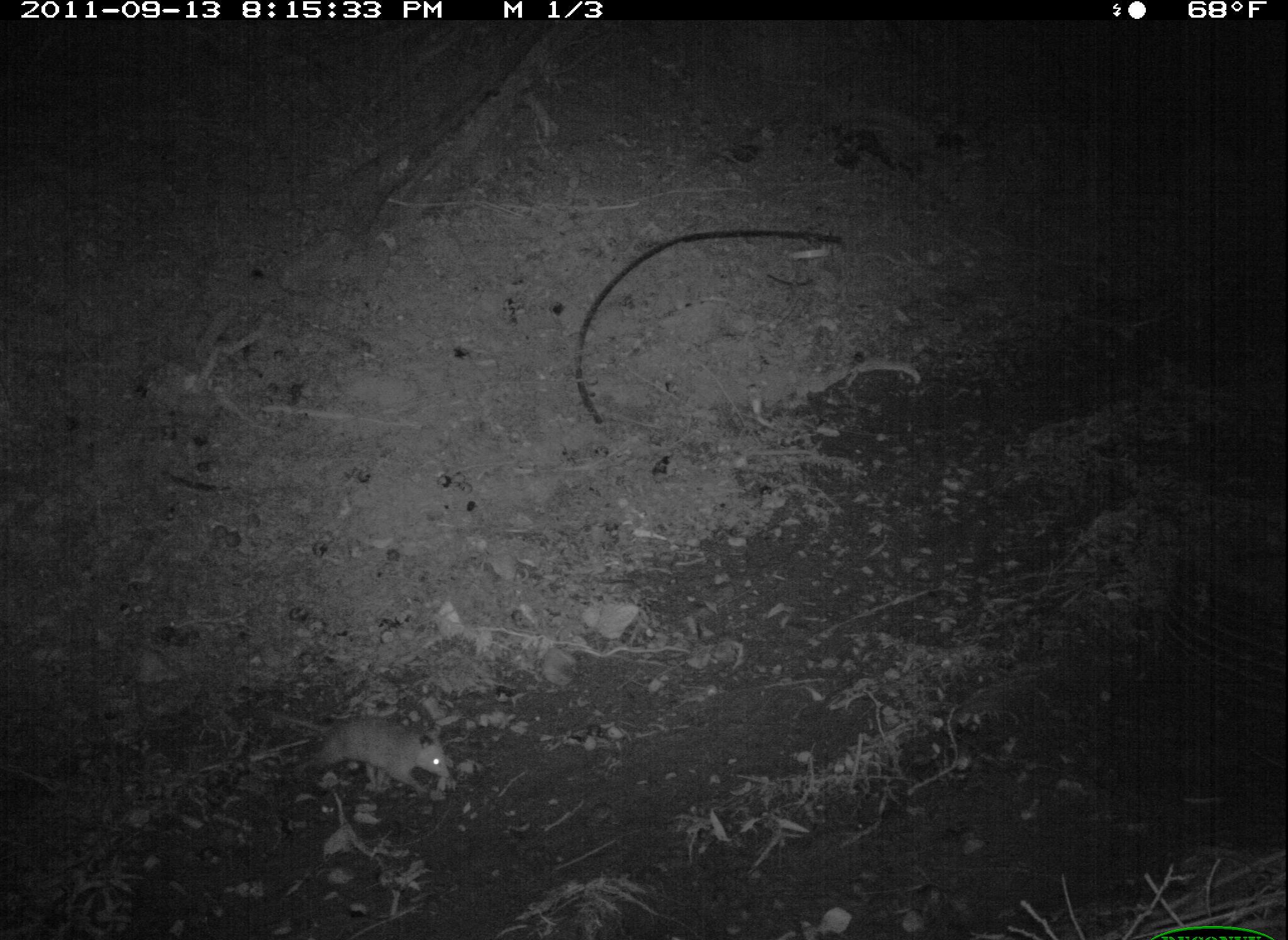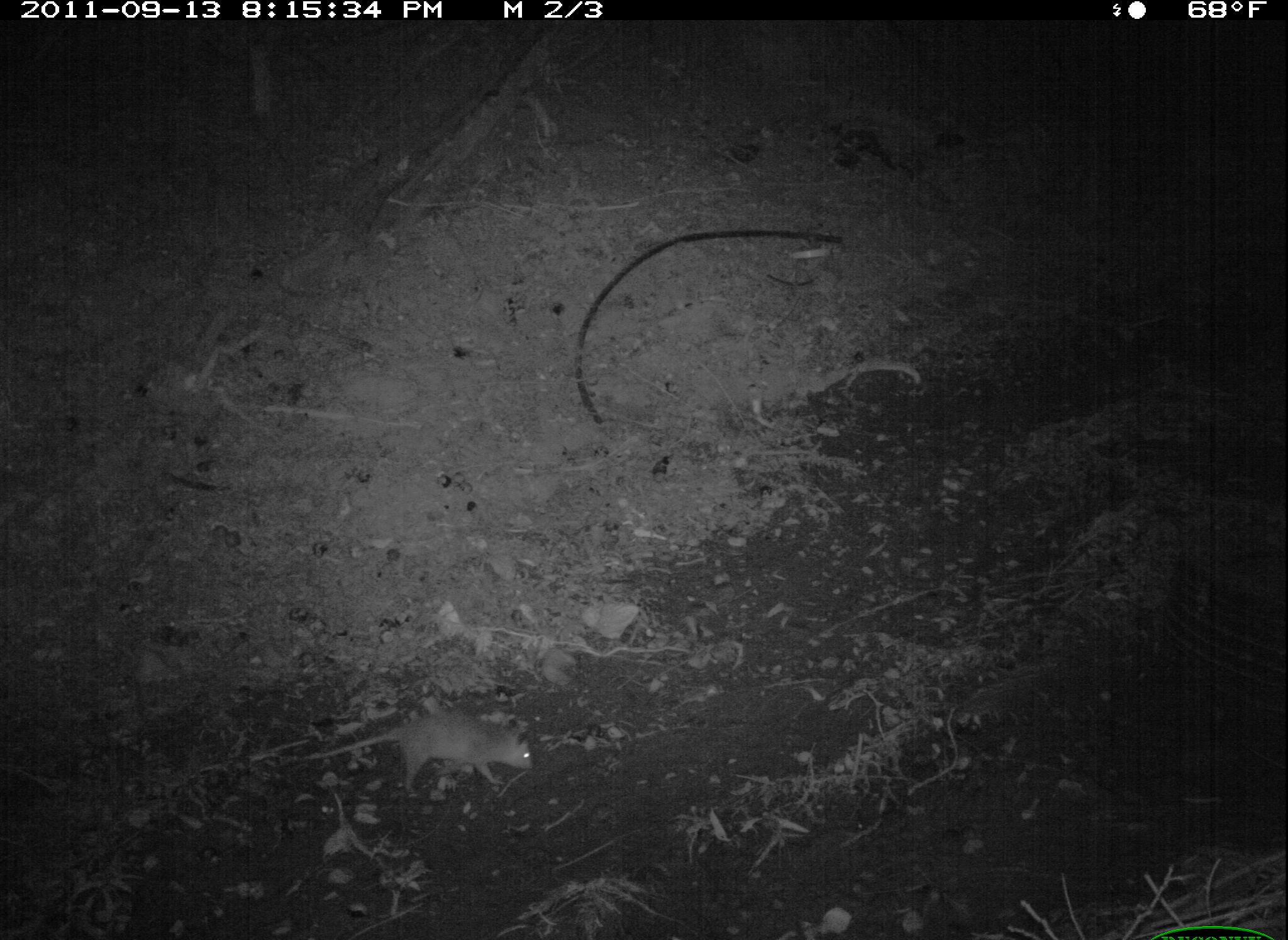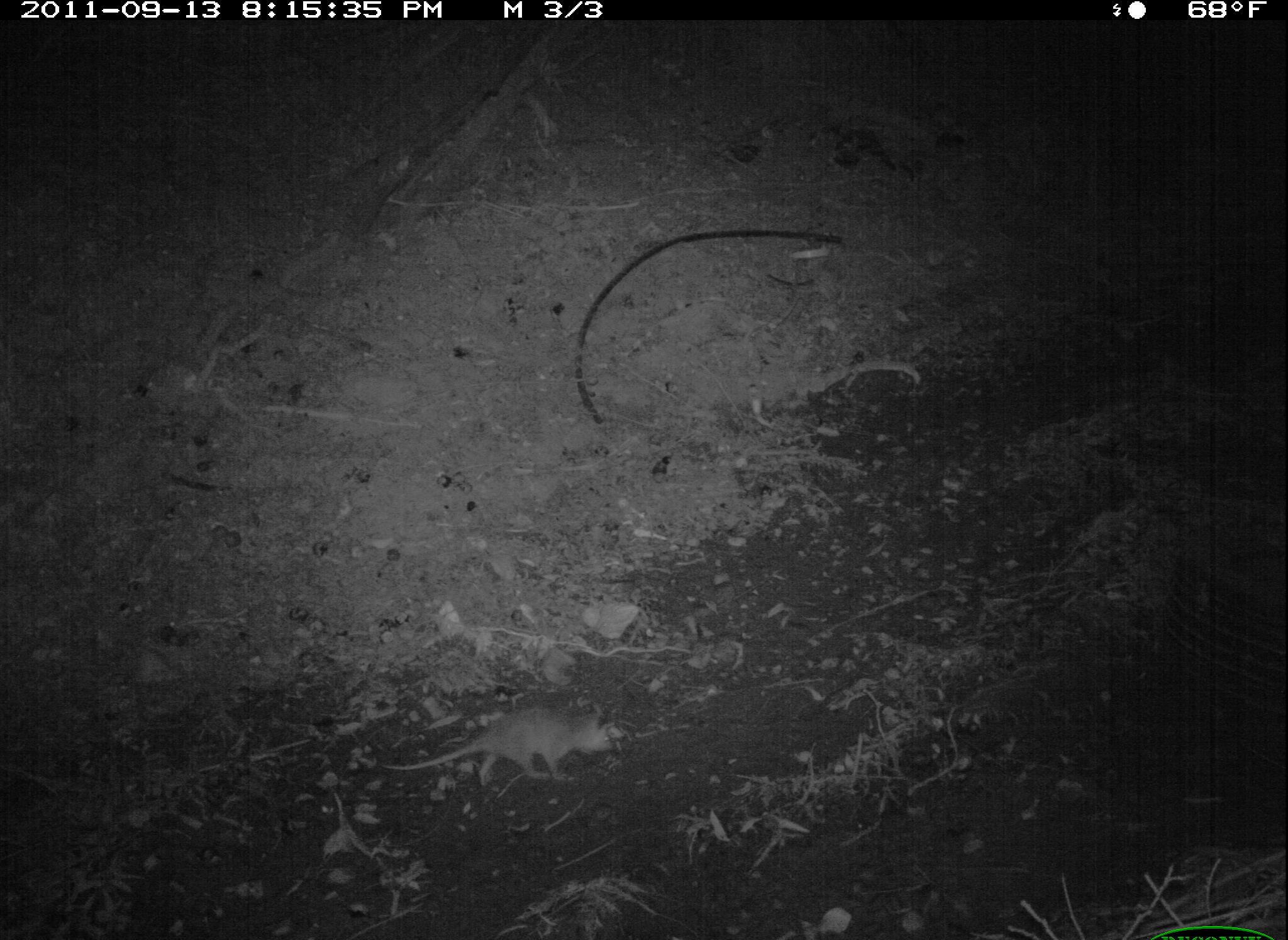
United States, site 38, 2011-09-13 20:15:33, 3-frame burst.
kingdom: Animalia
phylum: Chordata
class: Mammalia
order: Didelphimorphia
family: Didelphidae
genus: Didelphis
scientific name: Didelphis virginiana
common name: virginia opossum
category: opossum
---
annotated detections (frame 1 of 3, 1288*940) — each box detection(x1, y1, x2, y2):
opossum: detection(256, 696, 460, 812)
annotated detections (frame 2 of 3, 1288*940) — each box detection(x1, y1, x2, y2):
opossum: detection(295, 702, 538, 803)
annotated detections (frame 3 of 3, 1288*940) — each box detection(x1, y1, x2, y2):
opossum: detection(369, 696, 633, 802)